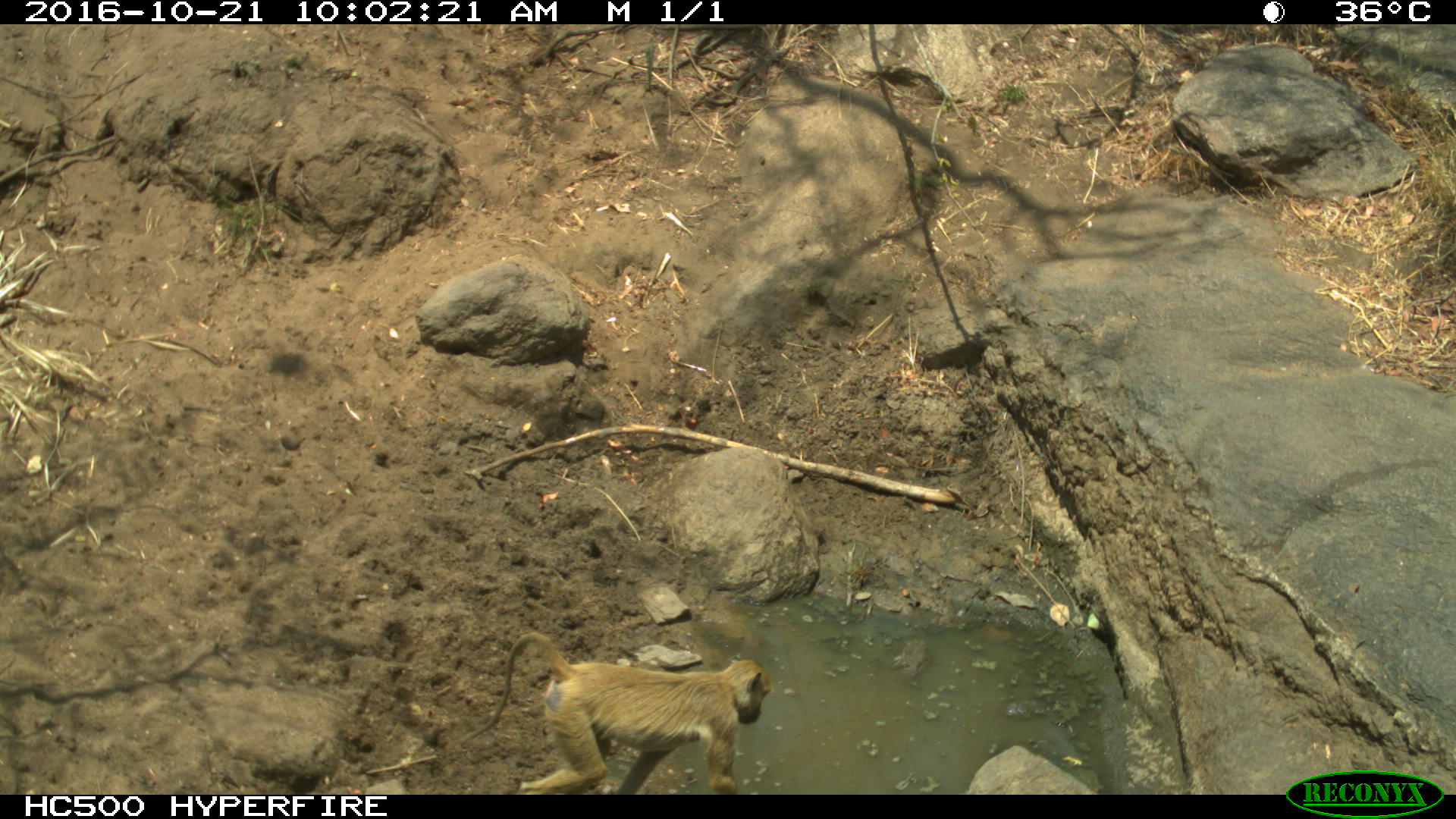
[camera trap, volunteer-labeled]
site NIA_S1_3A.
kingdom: Animalia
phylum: Chordata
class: Mammalia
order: Primates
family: Cercopithecidae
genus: Papio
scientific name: Papio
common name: baboon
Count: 1.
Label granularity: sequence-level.